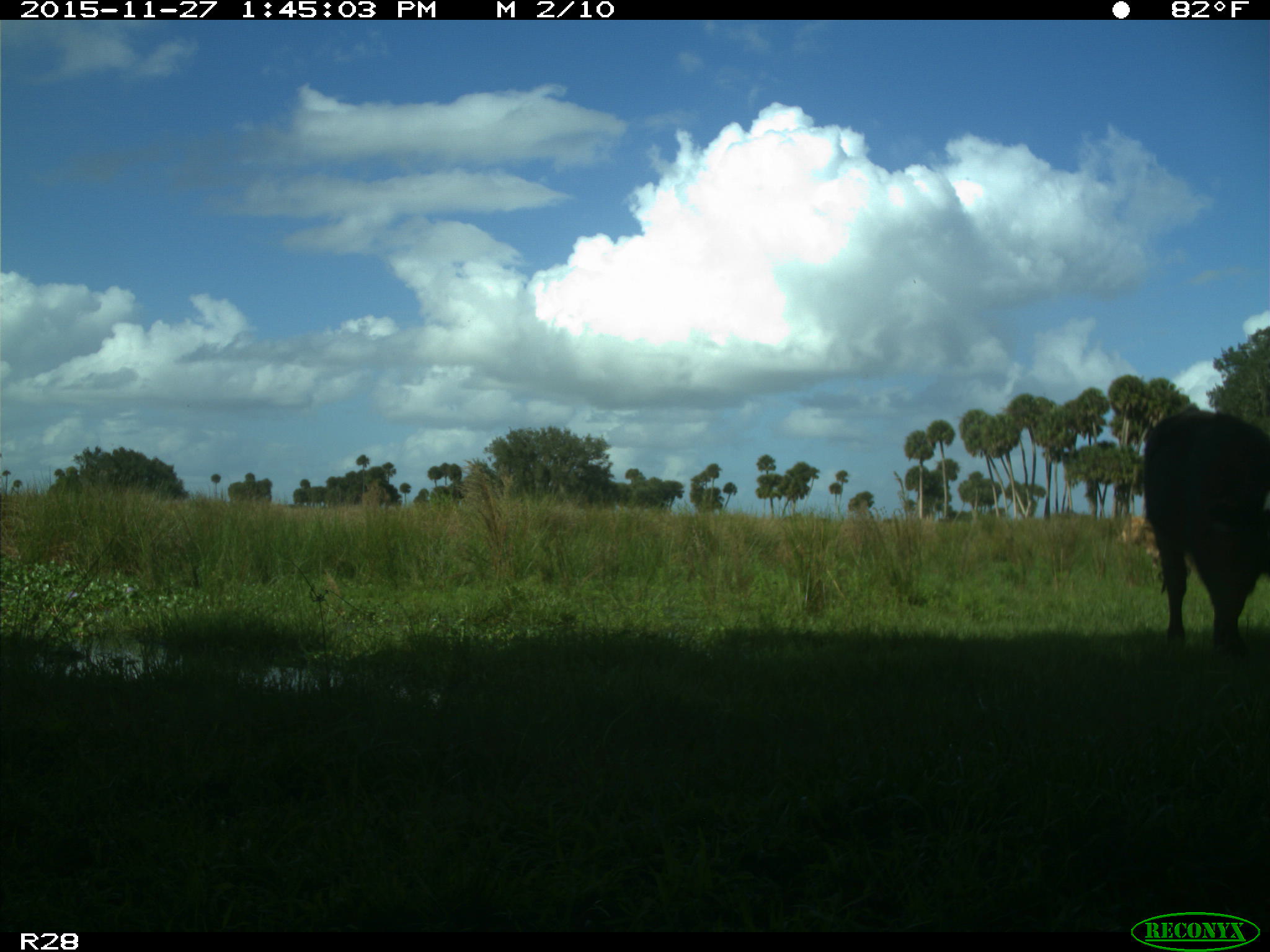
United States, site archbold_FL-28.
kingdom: Animalia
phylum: Chordata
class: Mammalia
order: Artiodactyla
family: Bovidae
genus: Bos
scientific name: Bos taurus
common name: domestic cow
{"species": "Bos taurus (domestic cow)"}